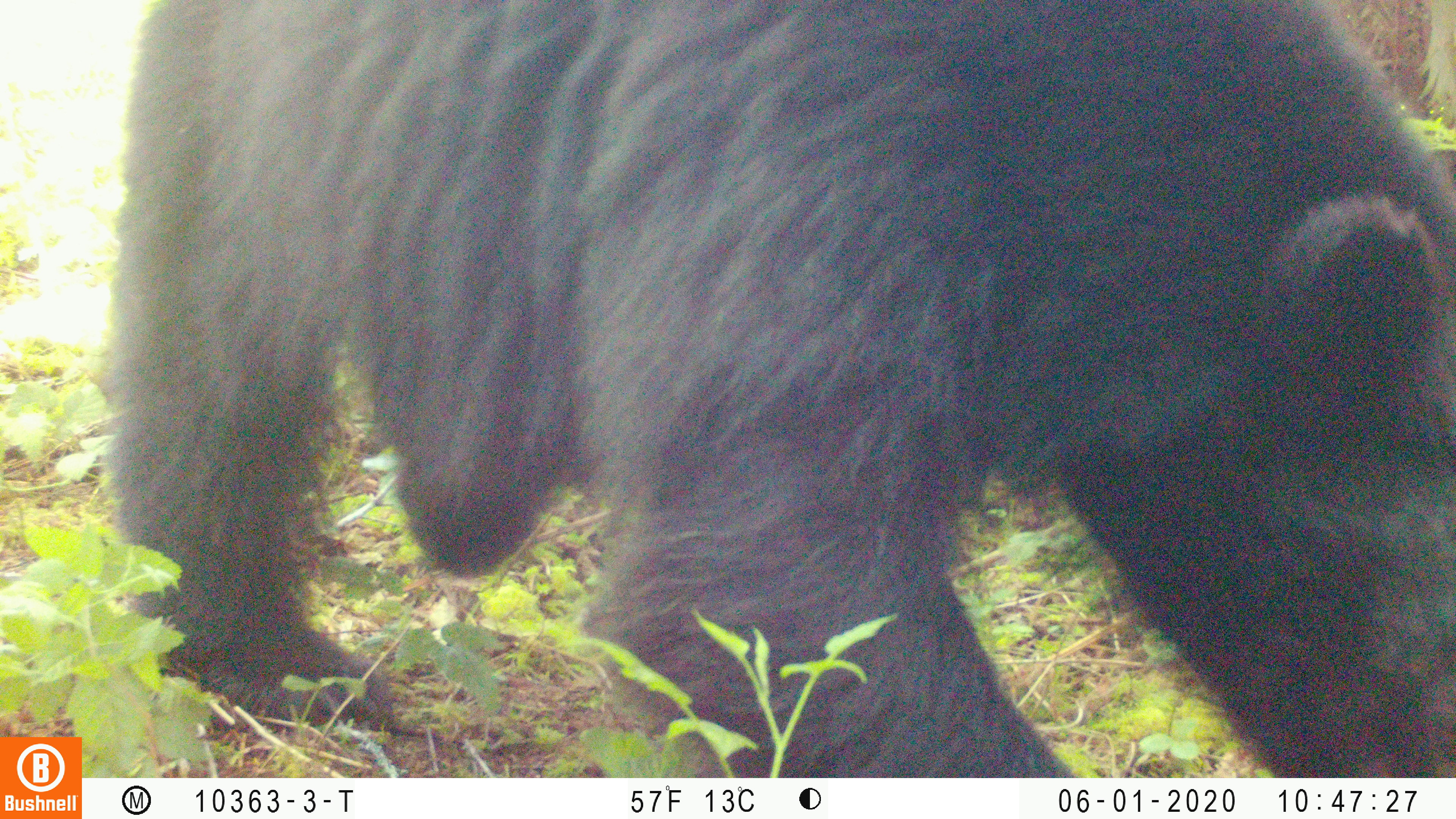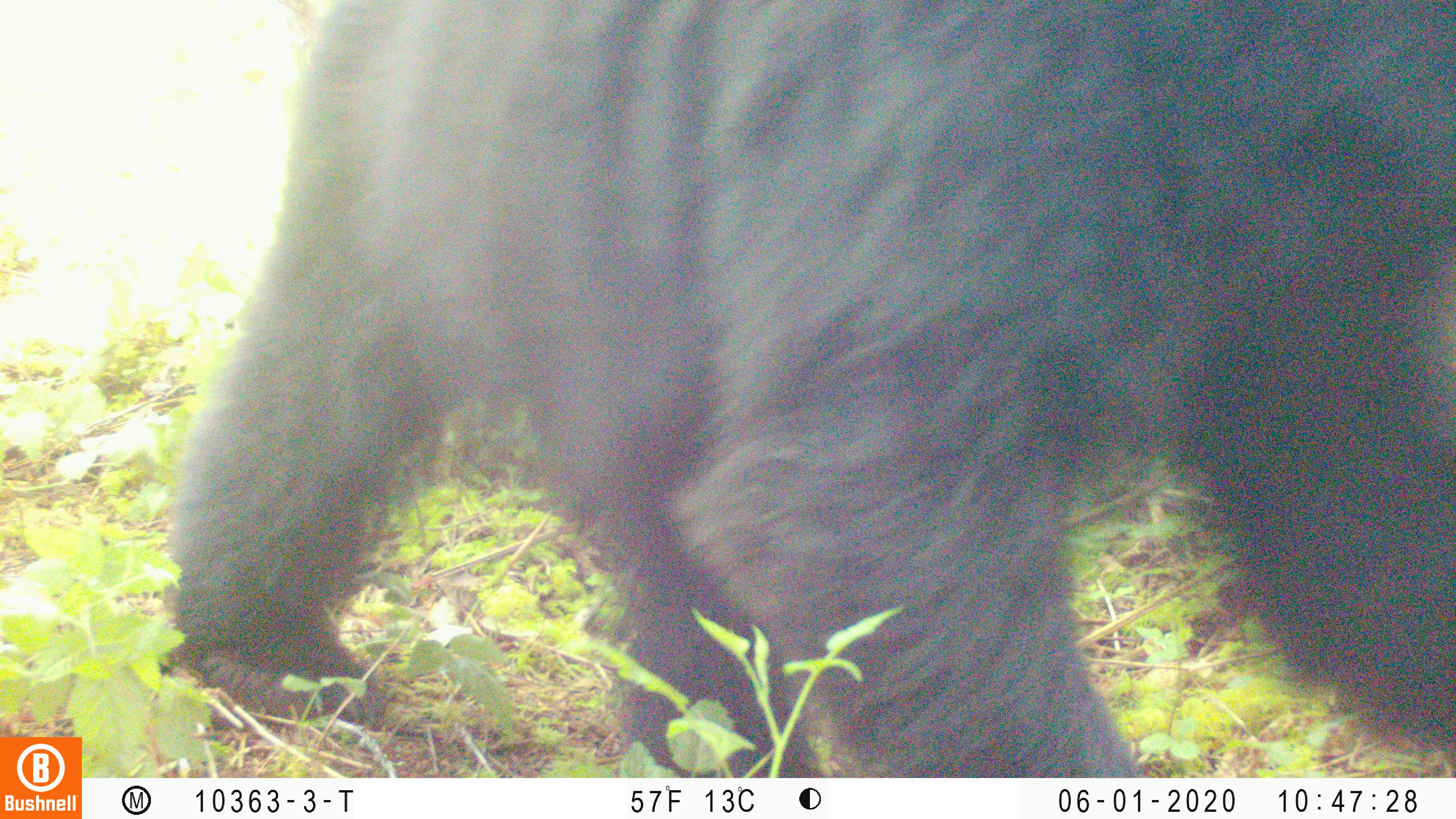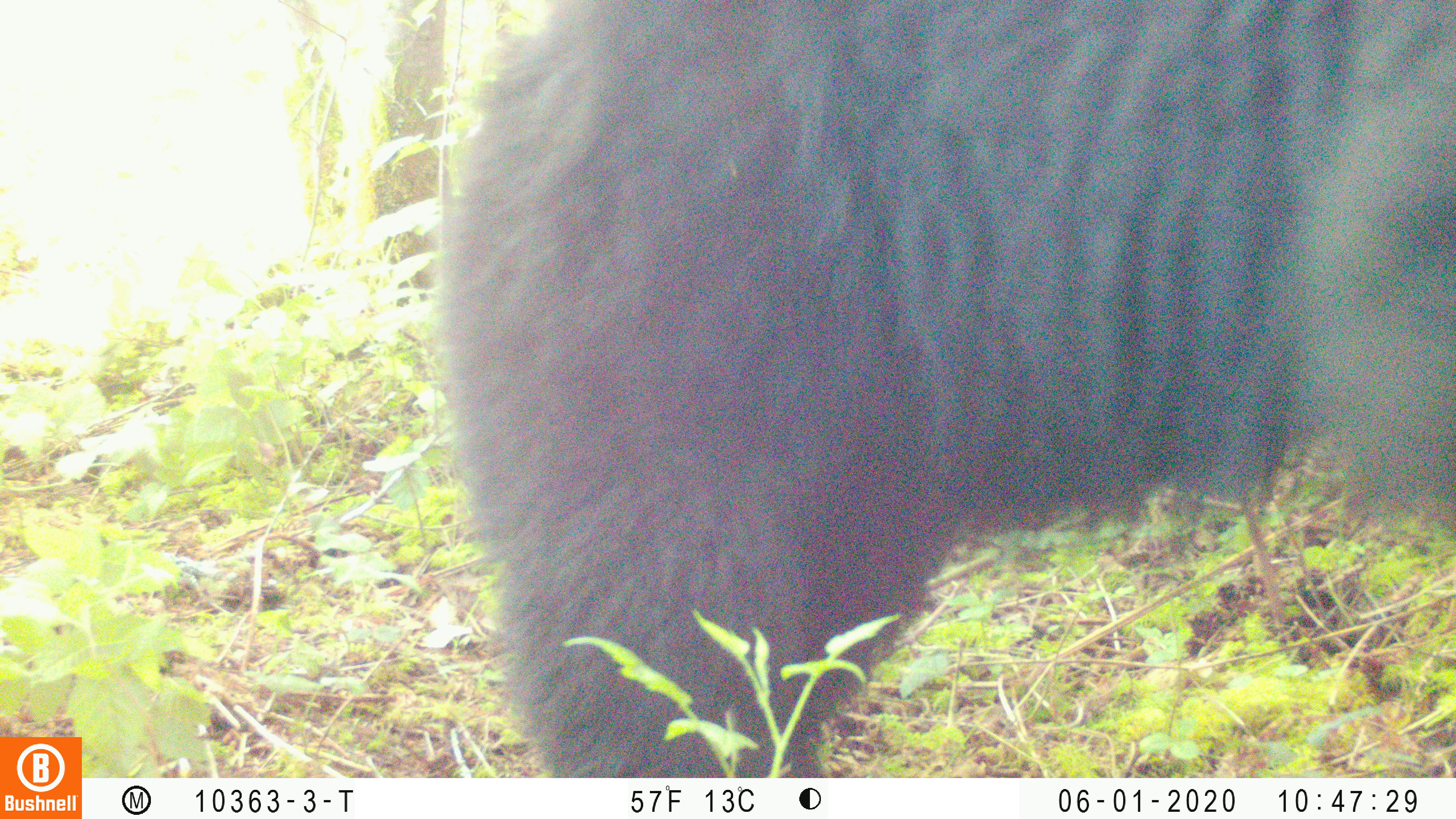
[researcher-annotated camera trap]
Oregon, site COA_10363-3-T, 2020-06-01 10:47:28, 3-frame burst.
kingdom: Animalia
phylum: Chordata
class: Mammalia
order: Carnivora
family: Ursidae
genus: Ursus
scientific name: Ursus americanus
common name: american black bear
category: black bear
Black bear (american black bear) (Ursus americanus).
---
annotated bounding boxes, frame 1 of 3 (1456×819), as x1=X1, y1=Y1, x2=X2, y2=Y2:
black bear: x1=118, y1=2, x2=1450, y2=770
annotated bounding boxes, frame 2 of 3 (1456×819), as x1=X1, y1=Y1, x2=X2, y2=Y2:
black bear: x1=169, y1=2, x2=1455, y2=770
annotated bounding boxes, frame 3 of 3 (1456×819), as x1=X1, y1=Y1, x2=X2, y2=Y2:
black bear: x1=444, y1=4, x2=1452, y2=772